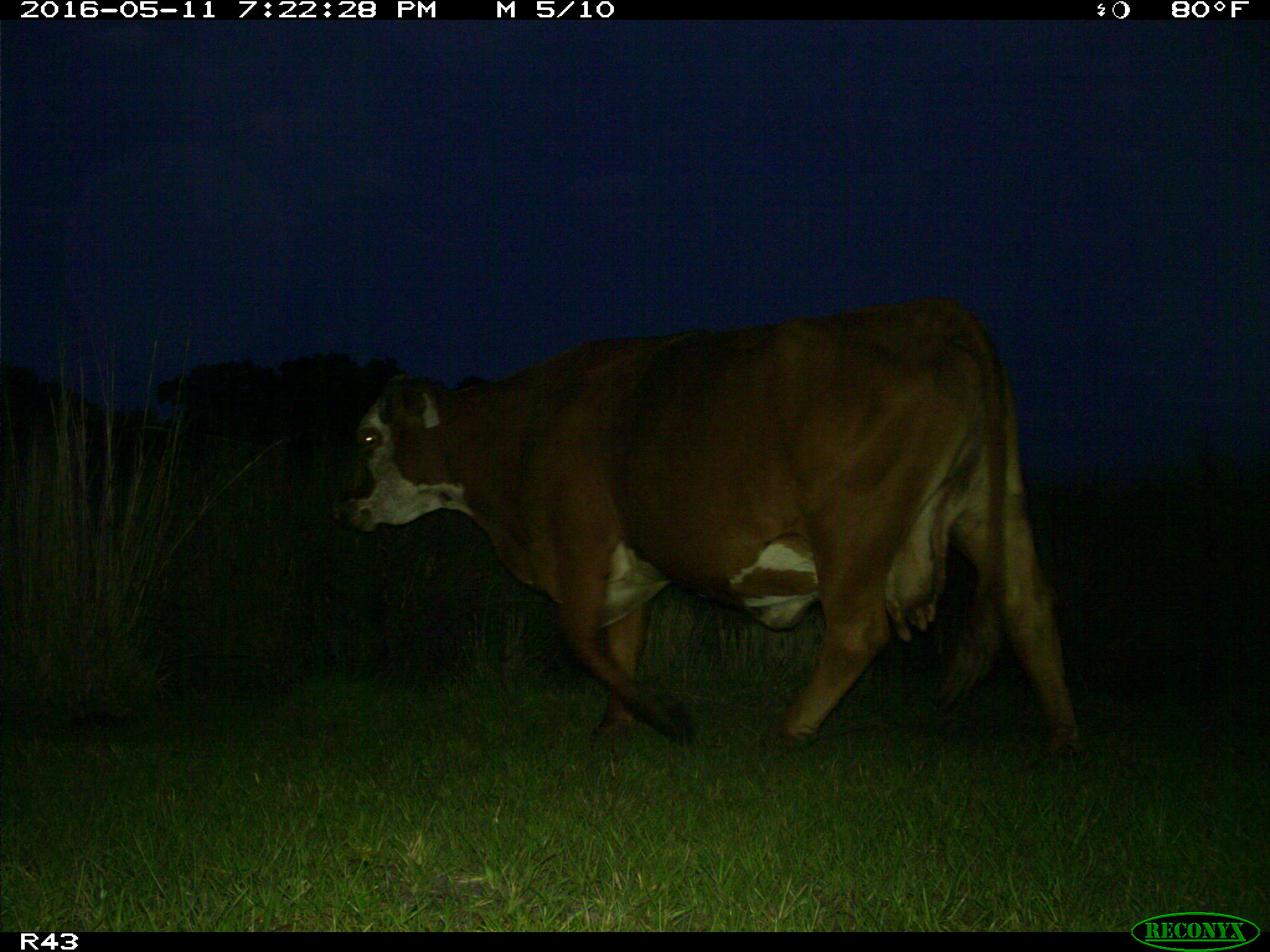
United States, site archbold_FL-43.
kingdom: Animalia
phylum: Chordata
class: Mammalia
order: Artiodactyla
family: Bovidae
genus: Bos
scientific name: Bos taurus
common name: domestic cow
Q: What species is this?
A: Bos taurus (domestic cow).